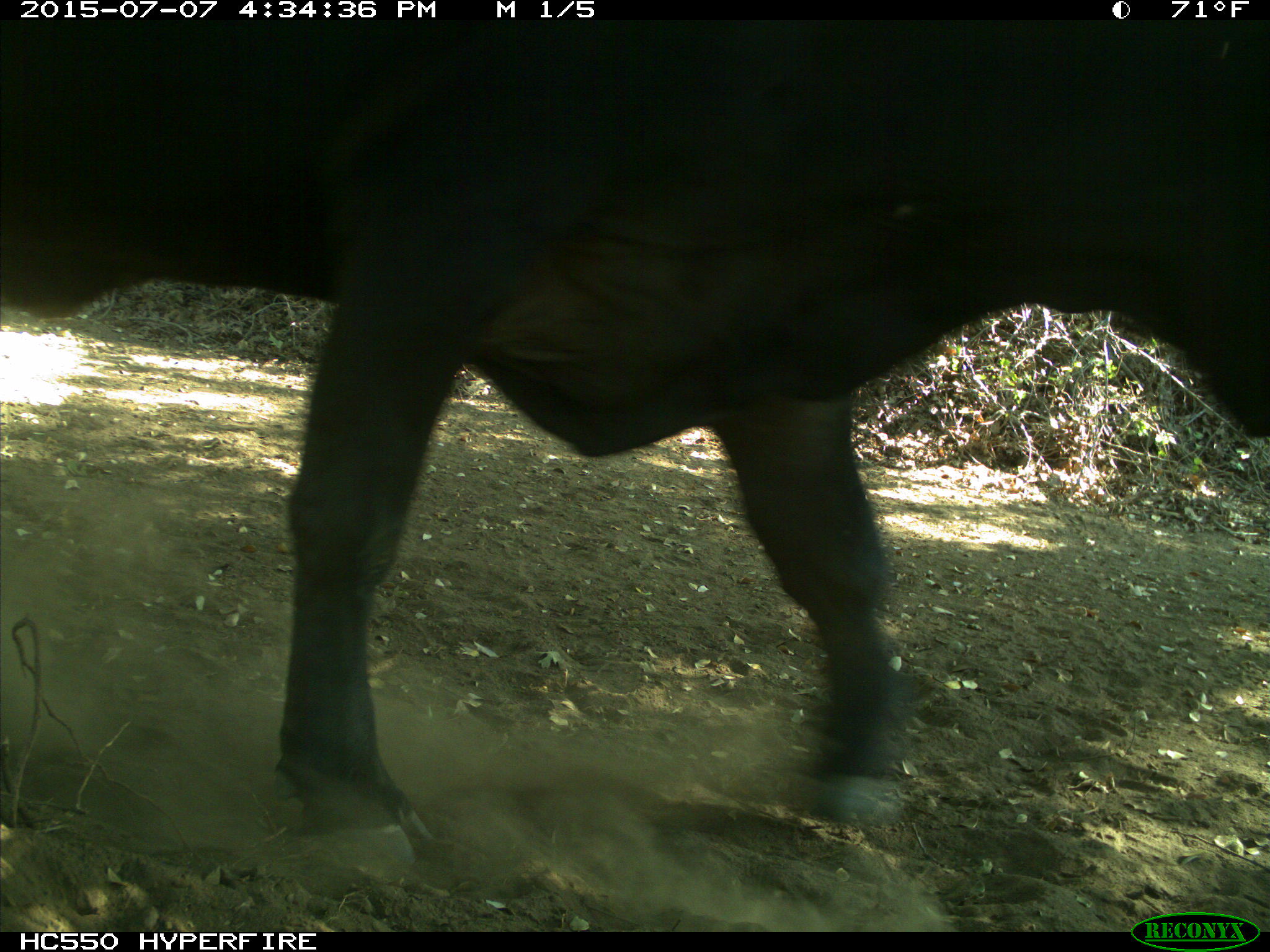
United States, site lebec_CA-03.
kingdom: Animalia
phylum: Chordata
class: Mammalia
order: Artiodactyla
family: Bovidae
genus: Bos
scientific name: Bos taurus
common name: domestic cow